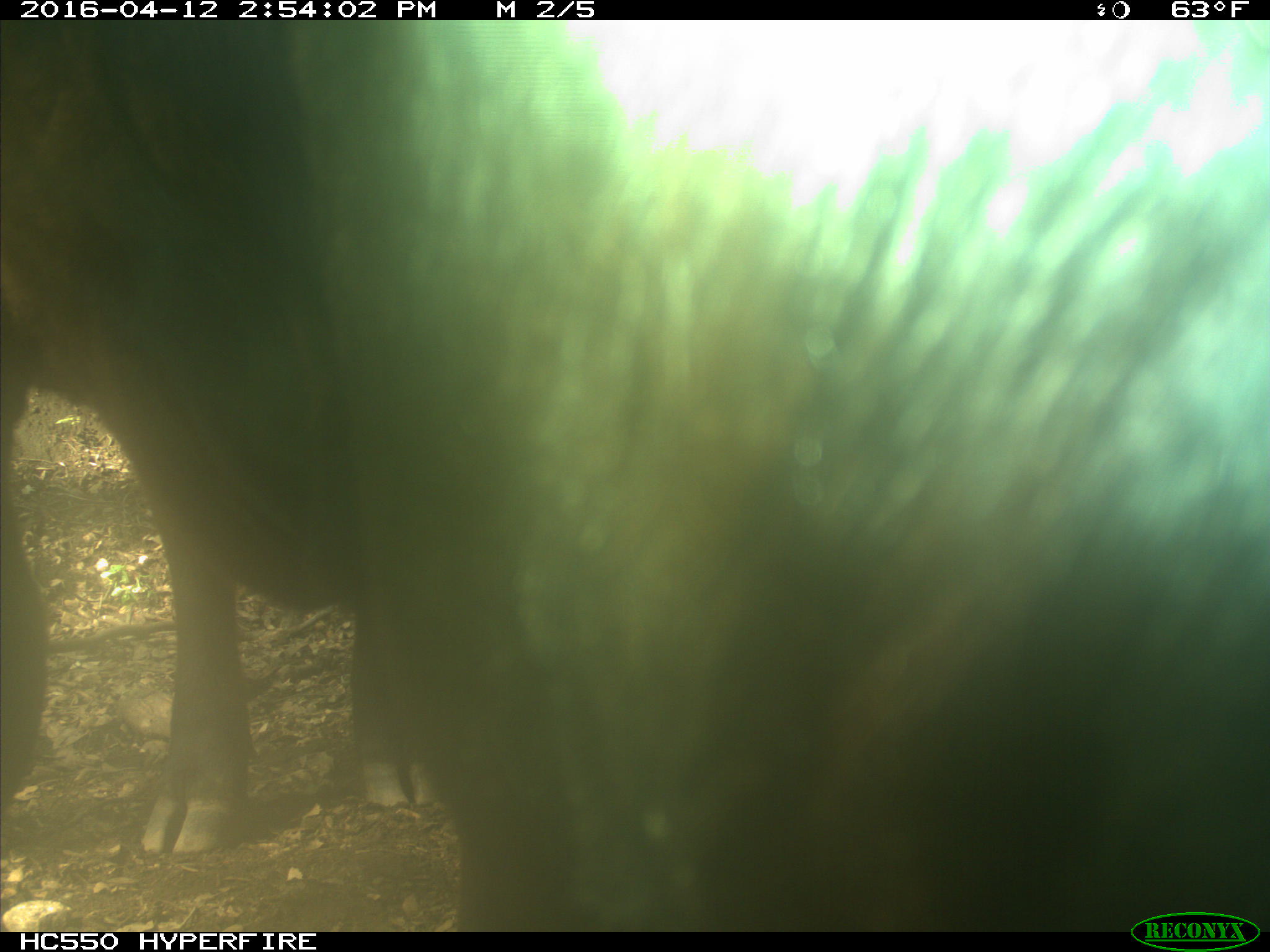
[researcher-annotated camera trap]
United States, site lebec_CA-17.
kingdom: Animalia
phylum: Chordata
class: Mammalia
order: Artiodactyla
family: Bovidae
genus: Bos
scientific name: Bos taurus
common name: domestic cow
Bos taurus (domestic cow).